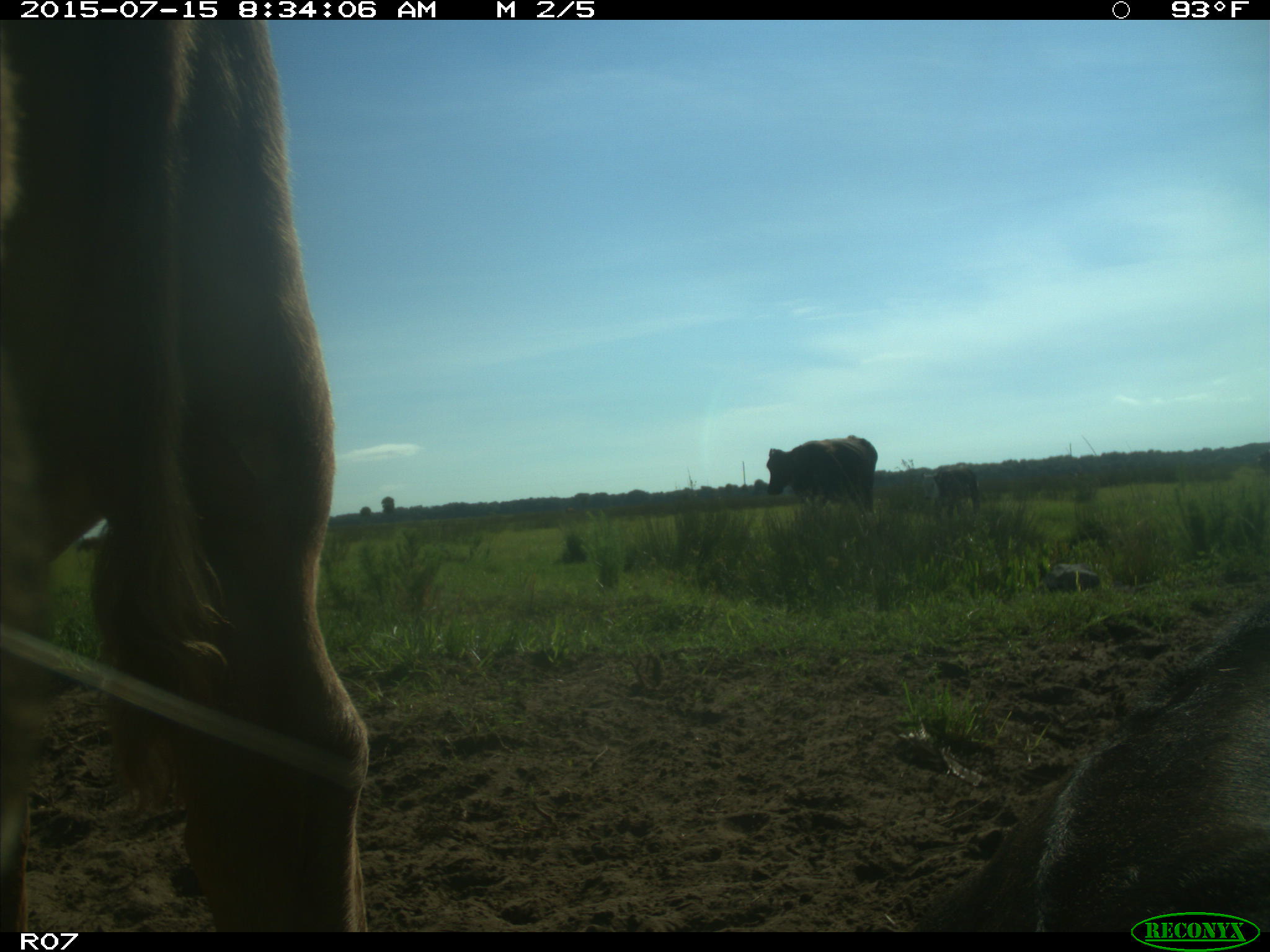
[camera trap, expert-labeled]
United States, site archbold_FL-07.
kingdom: Animalia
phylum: Chordata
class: Mammalia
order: Artiodactyla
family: Bovidae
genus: Bos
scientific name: Bos taurus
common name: domestic cow